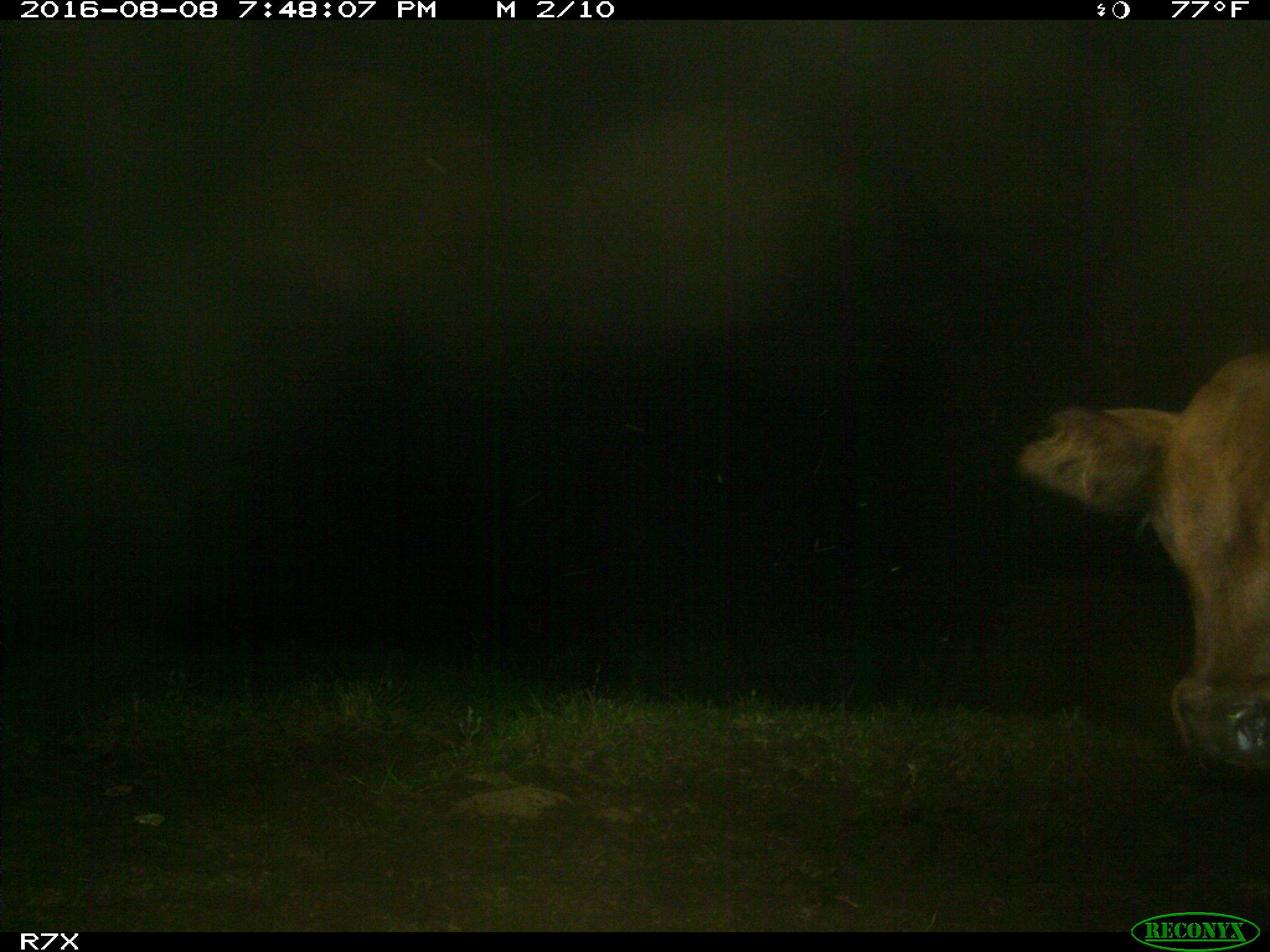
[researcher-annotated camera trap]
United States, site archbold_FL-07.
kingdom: Animalia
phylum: Chordata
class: Mammalia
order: Artiodactyla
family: Bovidae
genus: Bos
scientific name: Bos taurus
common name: domestic cow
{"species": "Bos taurus (domestic cow)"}